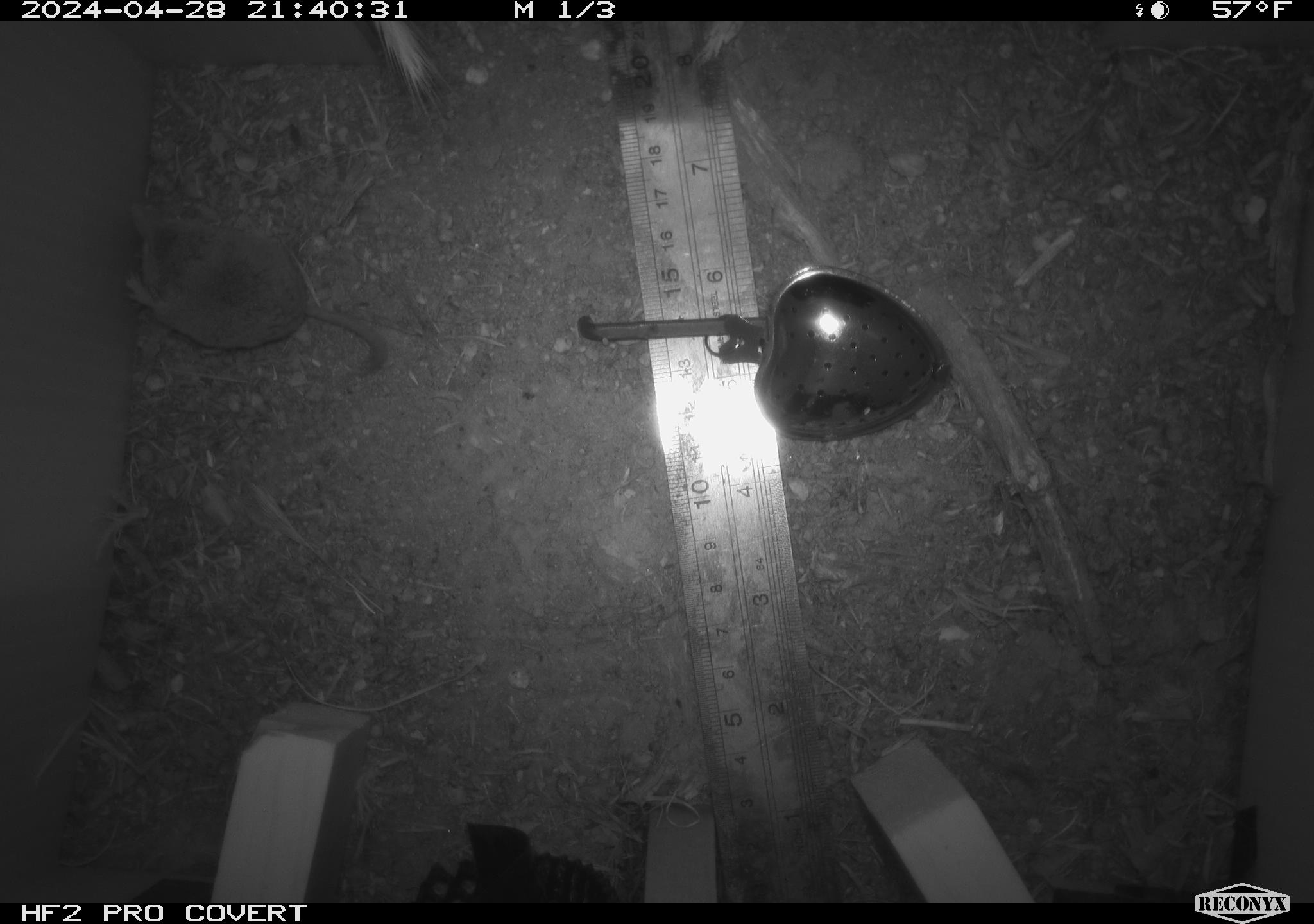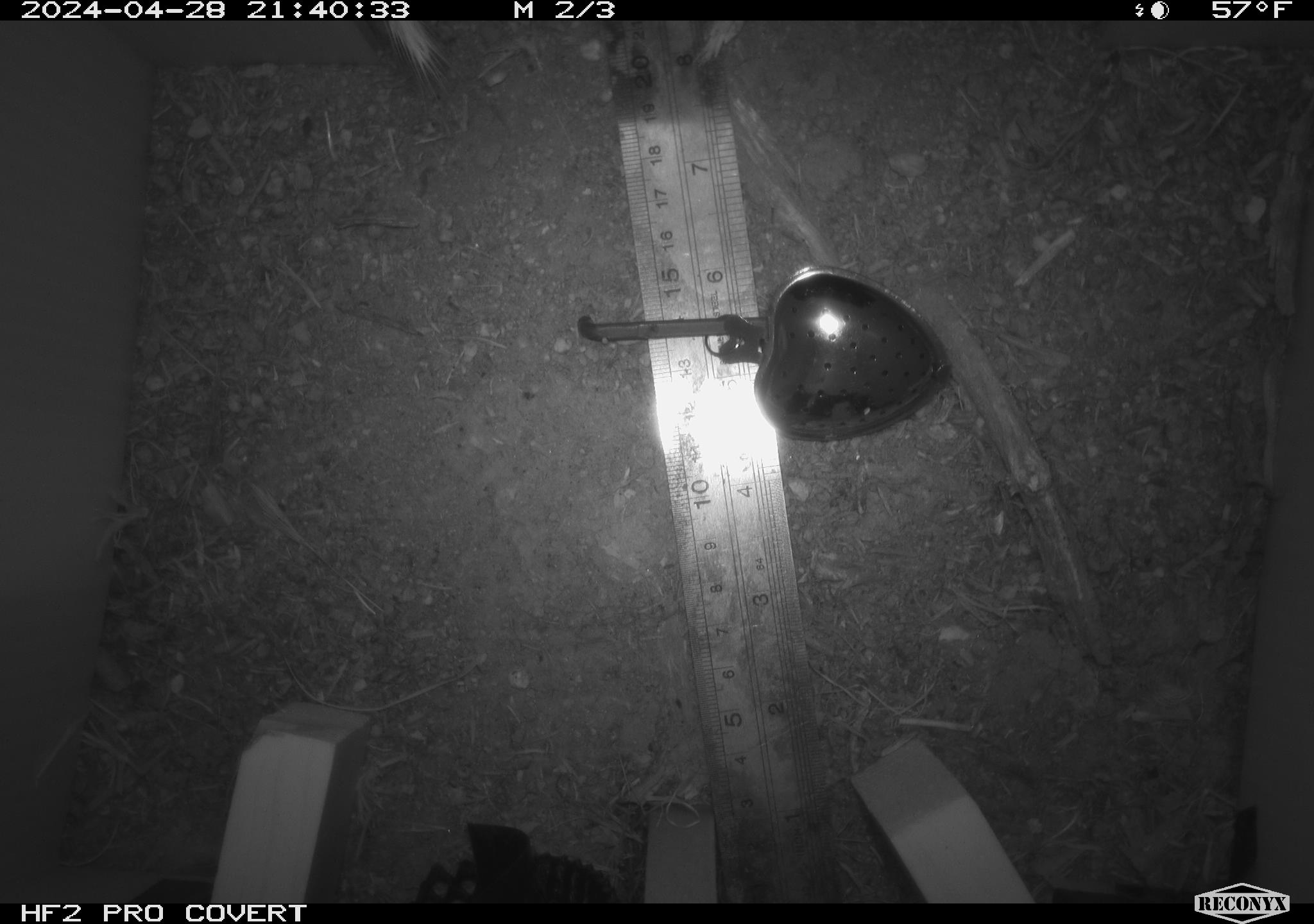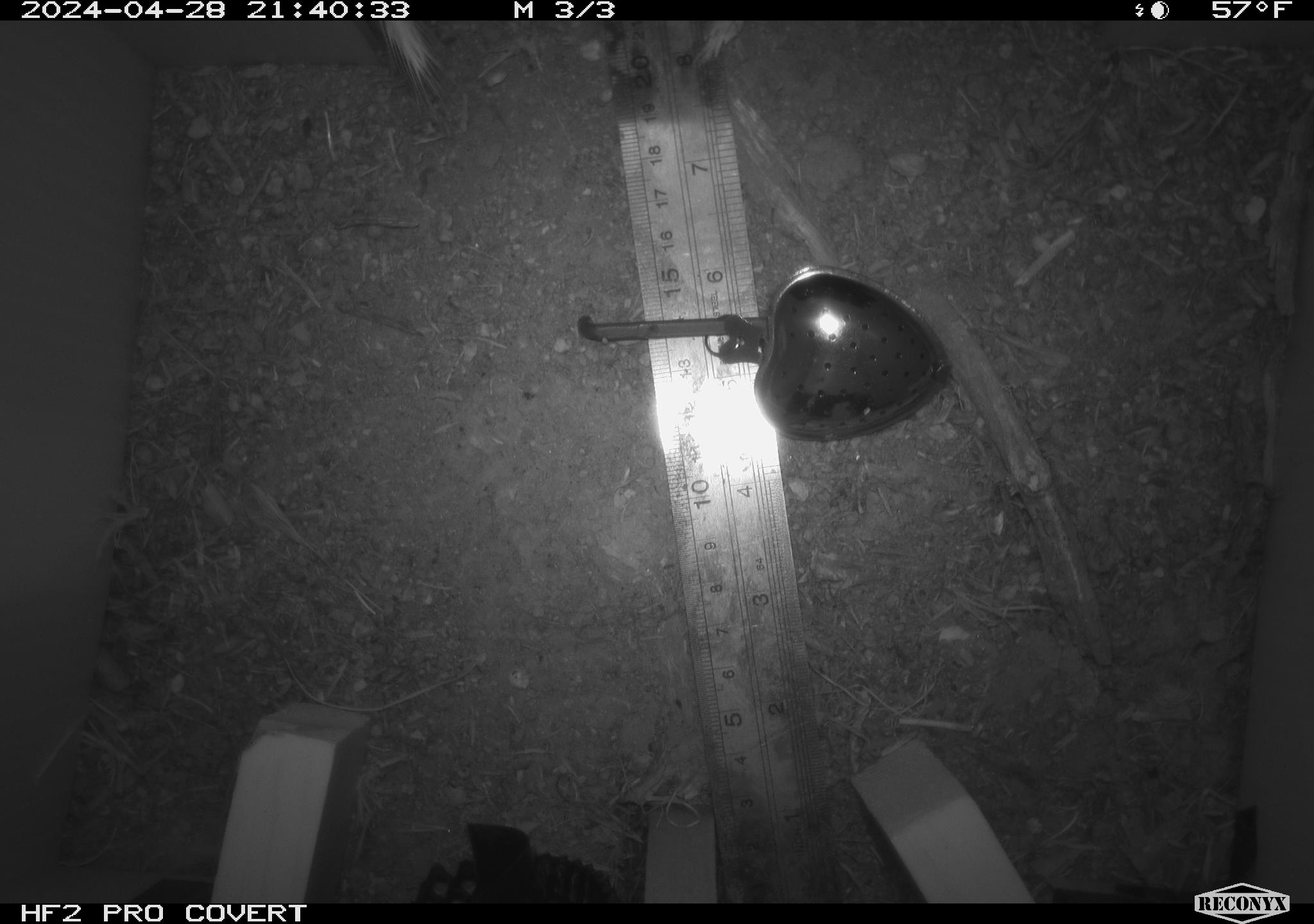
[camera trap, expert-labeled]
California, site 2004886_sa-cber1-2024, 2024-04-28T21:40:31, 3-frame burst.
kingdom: Animalia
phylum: Chordata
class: Mammalia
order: Rodentia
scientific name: Rodentia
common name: mouse species